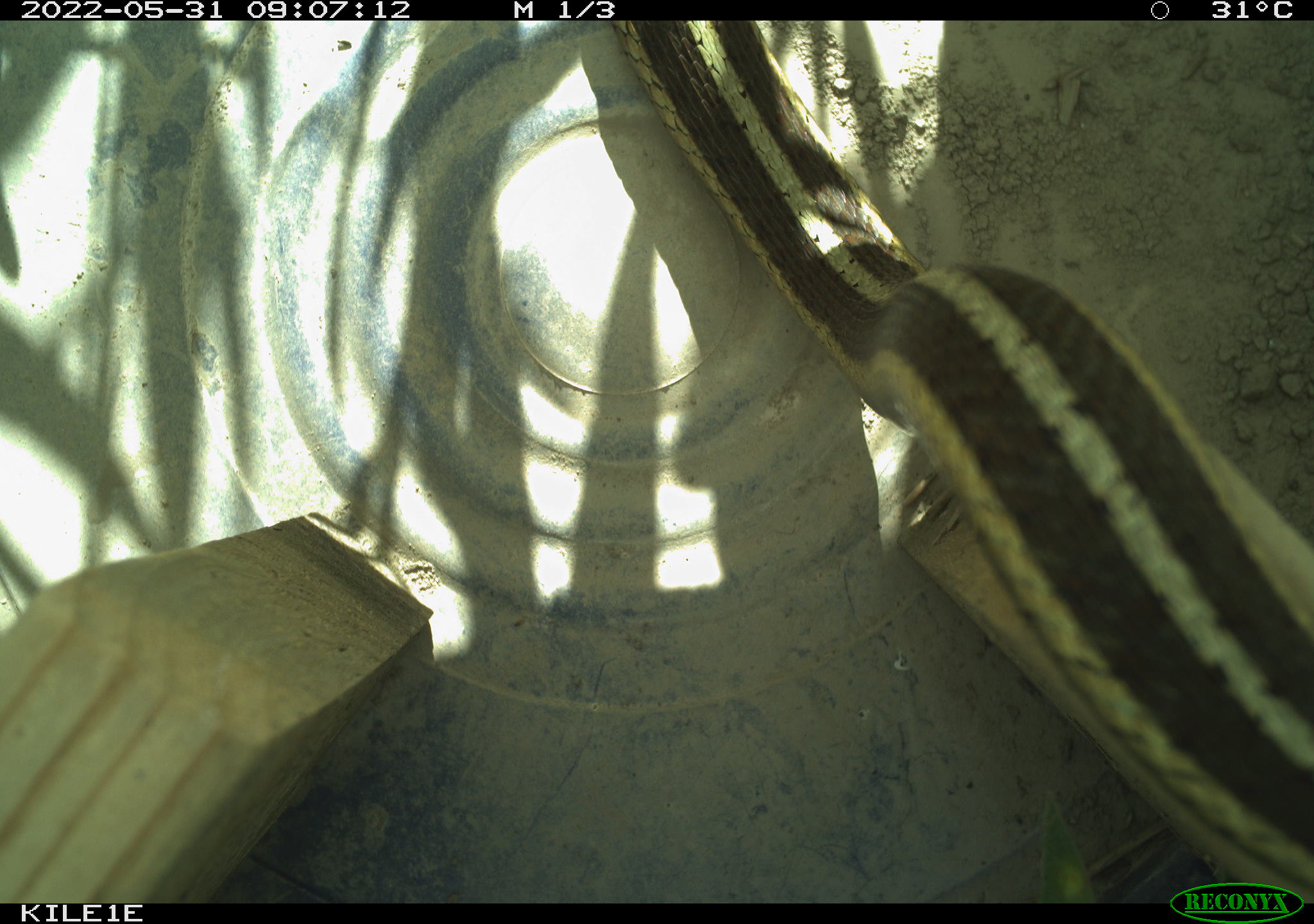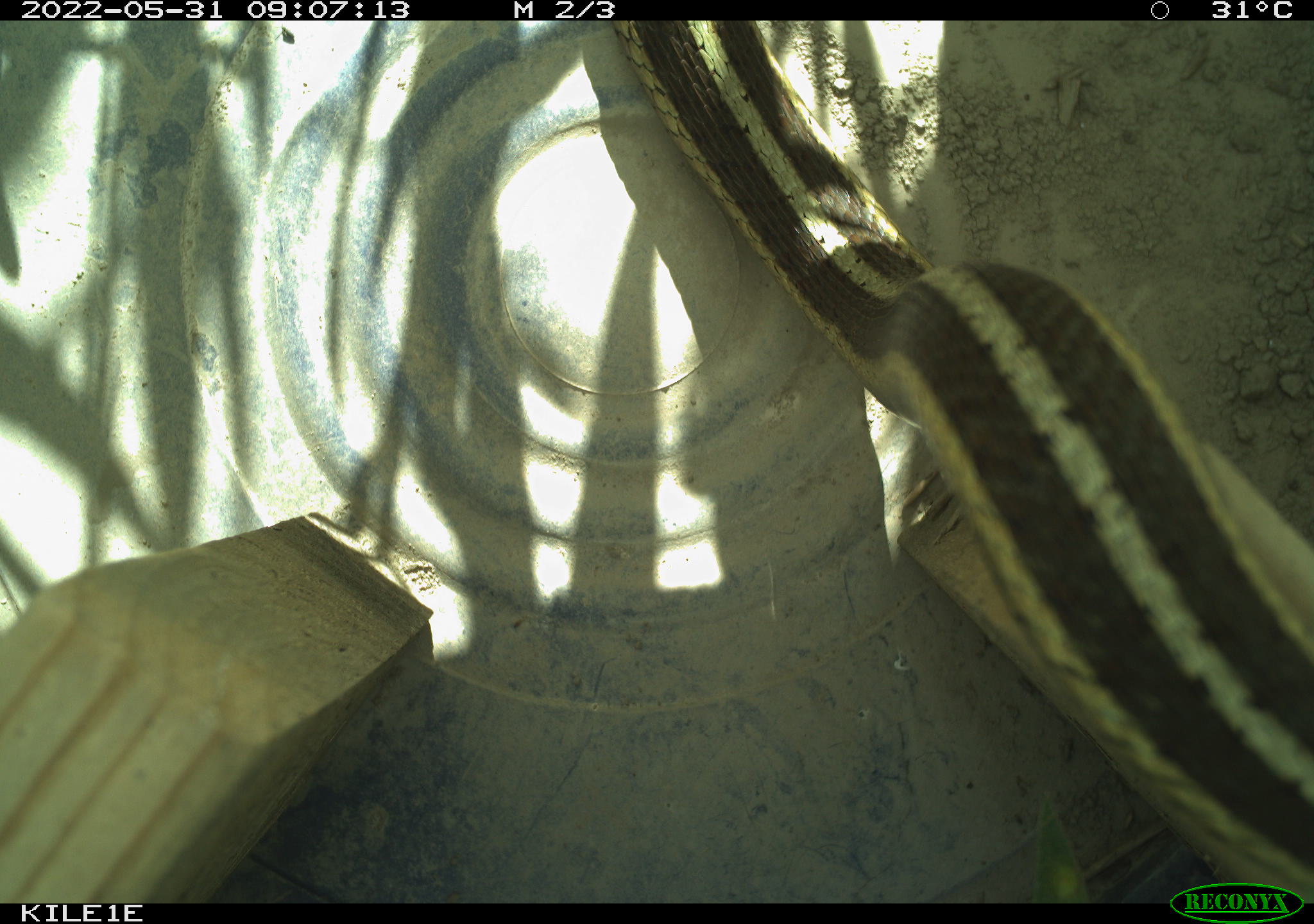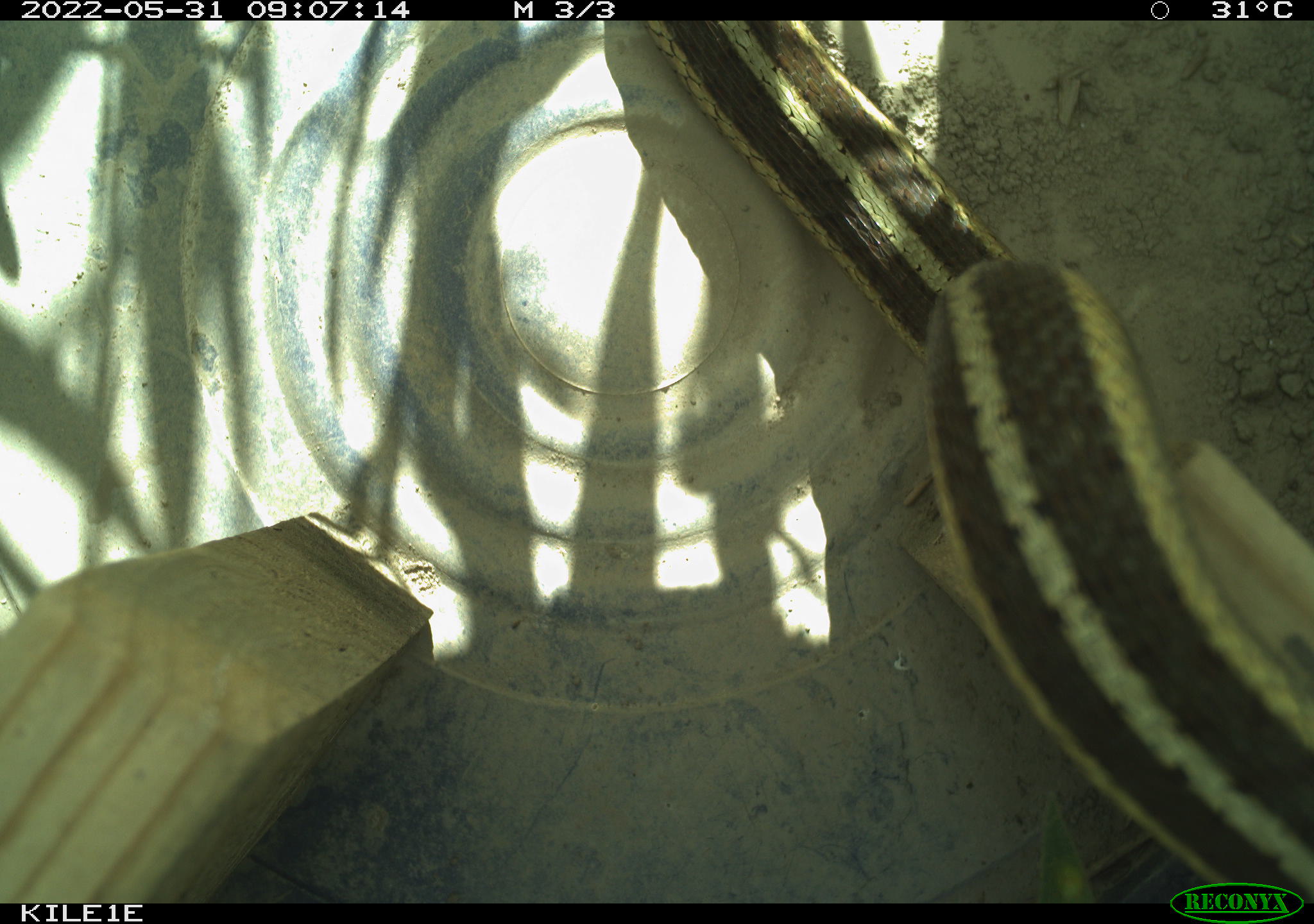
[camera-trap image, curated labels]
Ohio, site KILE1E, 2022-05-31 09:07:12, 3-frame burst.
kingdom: Animalia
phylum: Chordata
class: Reptilia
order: Squamata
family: Colubridae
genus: Thamnophis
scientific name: Thamnophis sirtalis sirtalis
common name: eastern gartersnake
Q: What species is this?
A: Eastern gartersnake (Thamnophis sirtalis sirtalis).